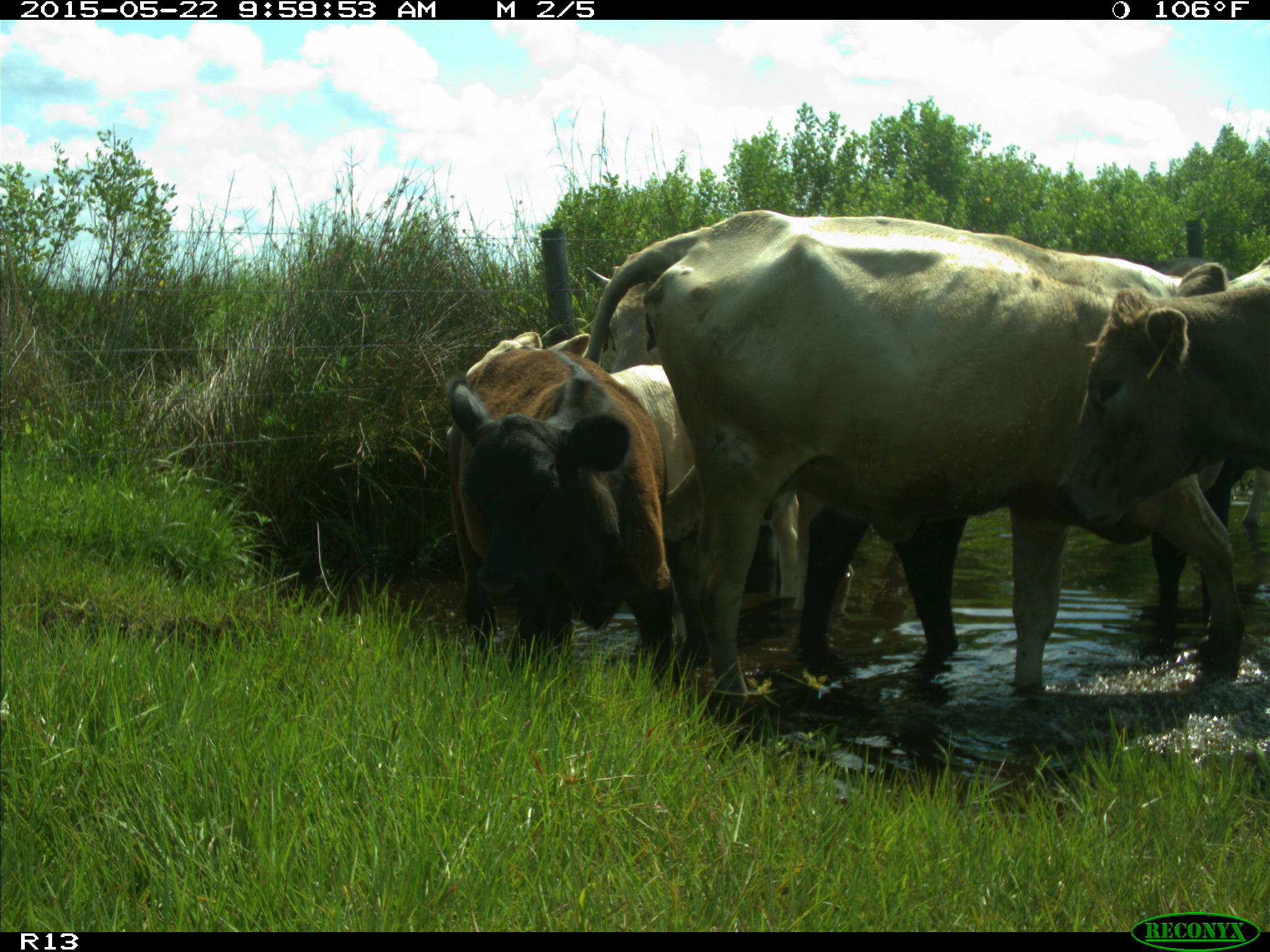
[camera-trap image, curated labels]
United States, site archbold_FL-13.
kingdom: Animalia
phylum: Chordata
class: Mammalia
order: Artiodactyla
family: Bovidae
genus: Bos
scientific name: Bos taurus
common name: domestic cow